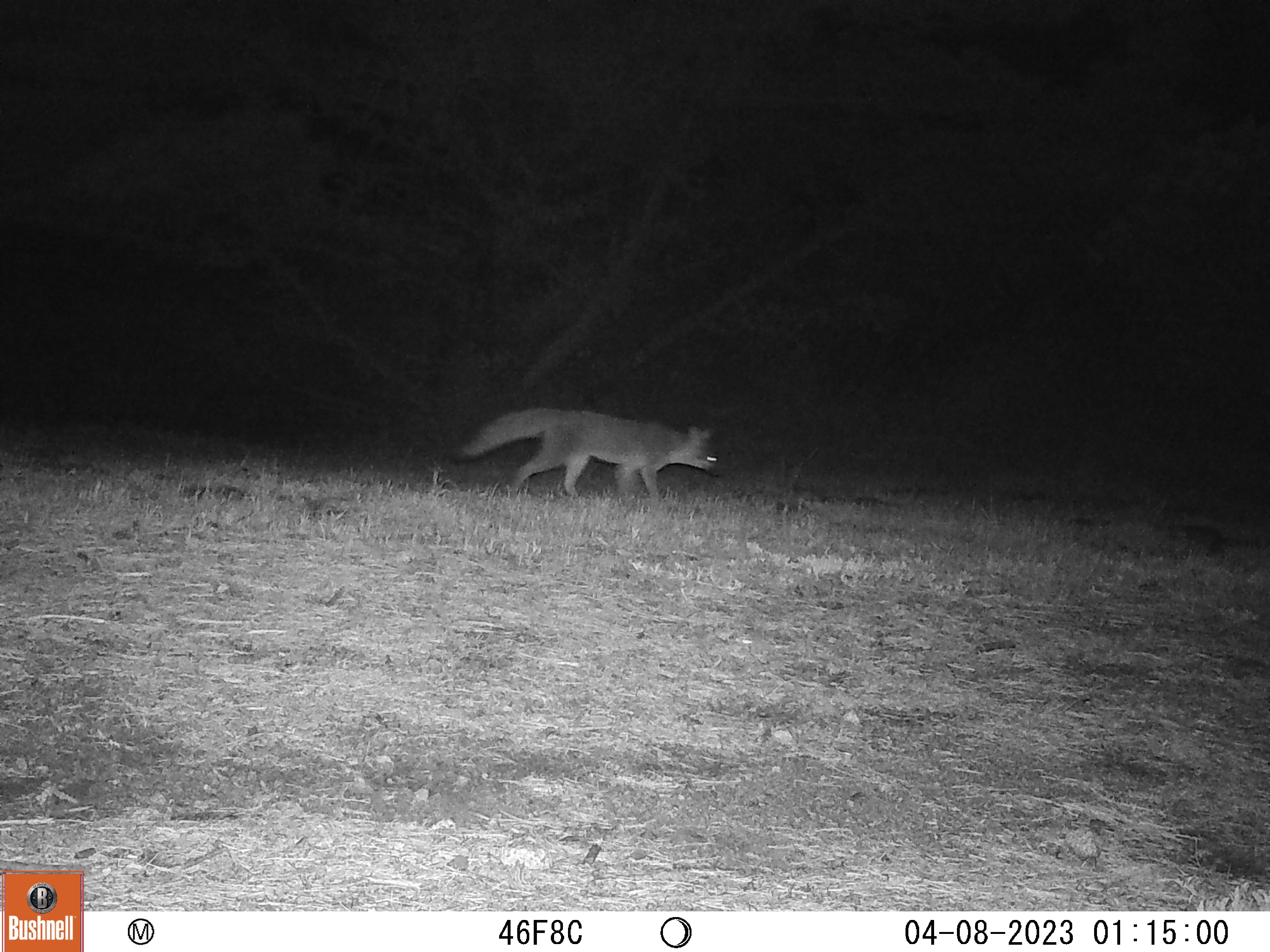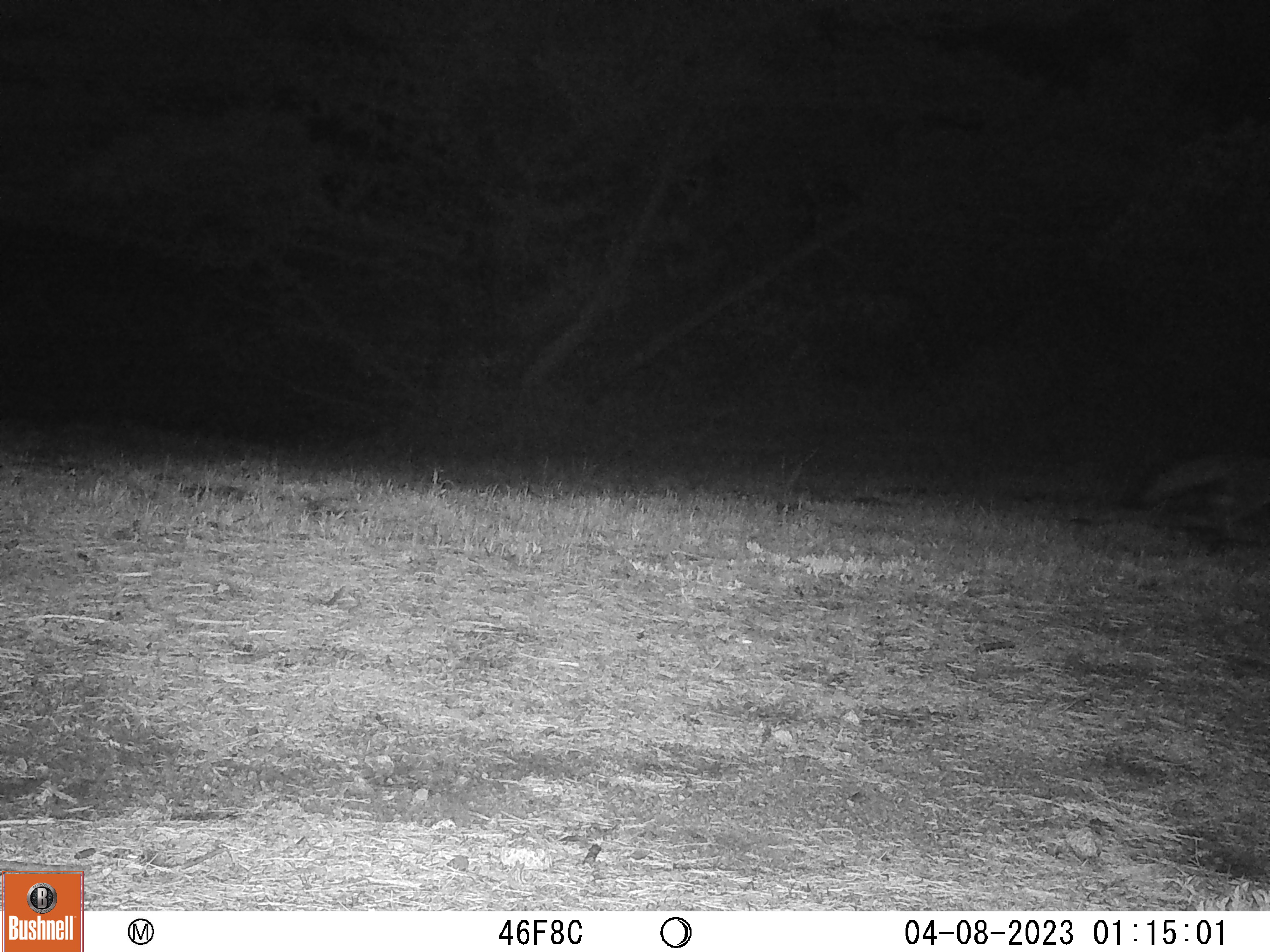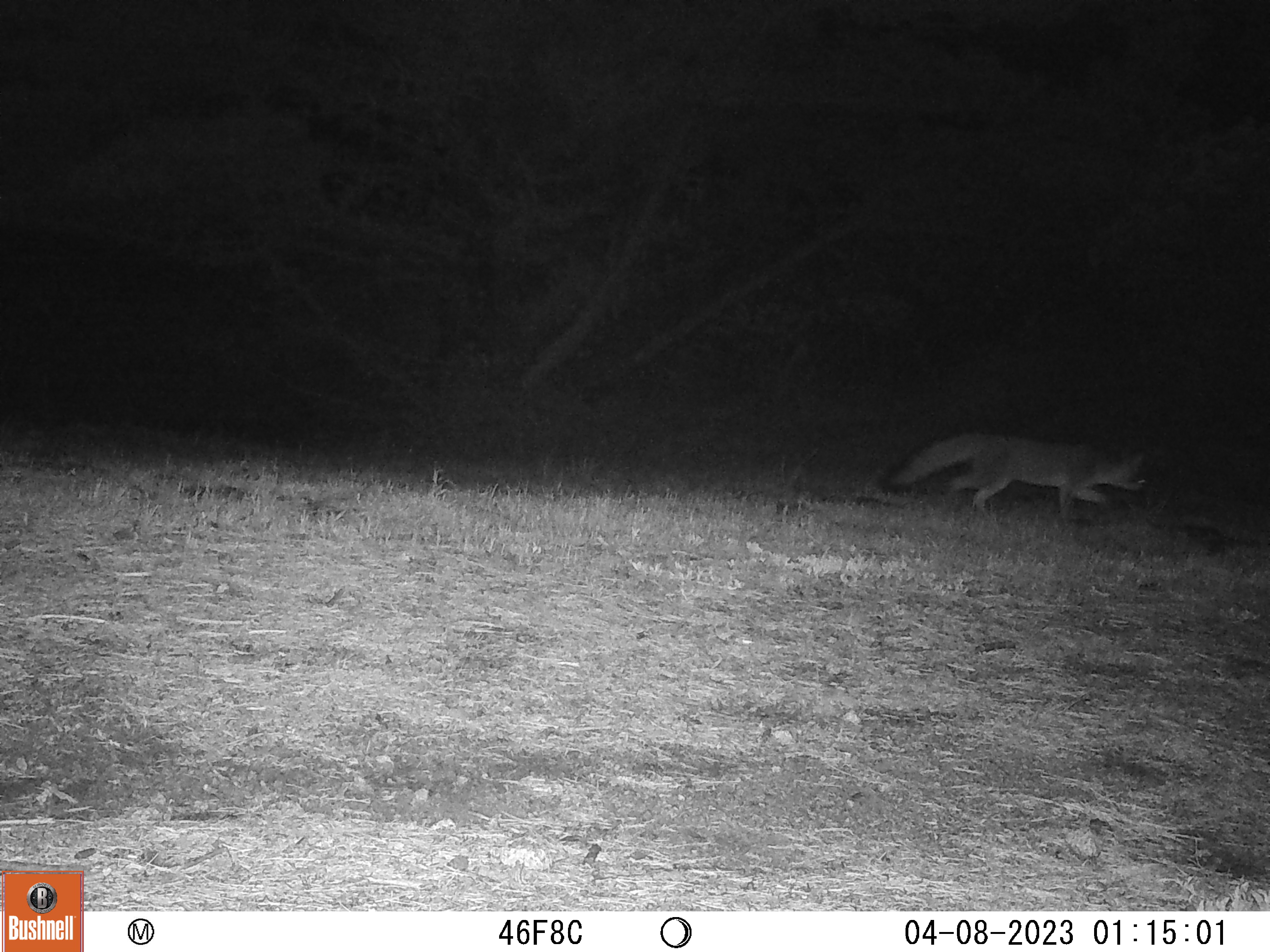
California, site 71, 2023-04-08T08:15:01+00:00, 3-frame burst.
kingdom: Animalia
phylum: Chordata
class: Mammalia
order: Carnivora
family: Canidae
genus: Urocyon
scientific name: Urocyon cinereoargenteus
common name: gray fox